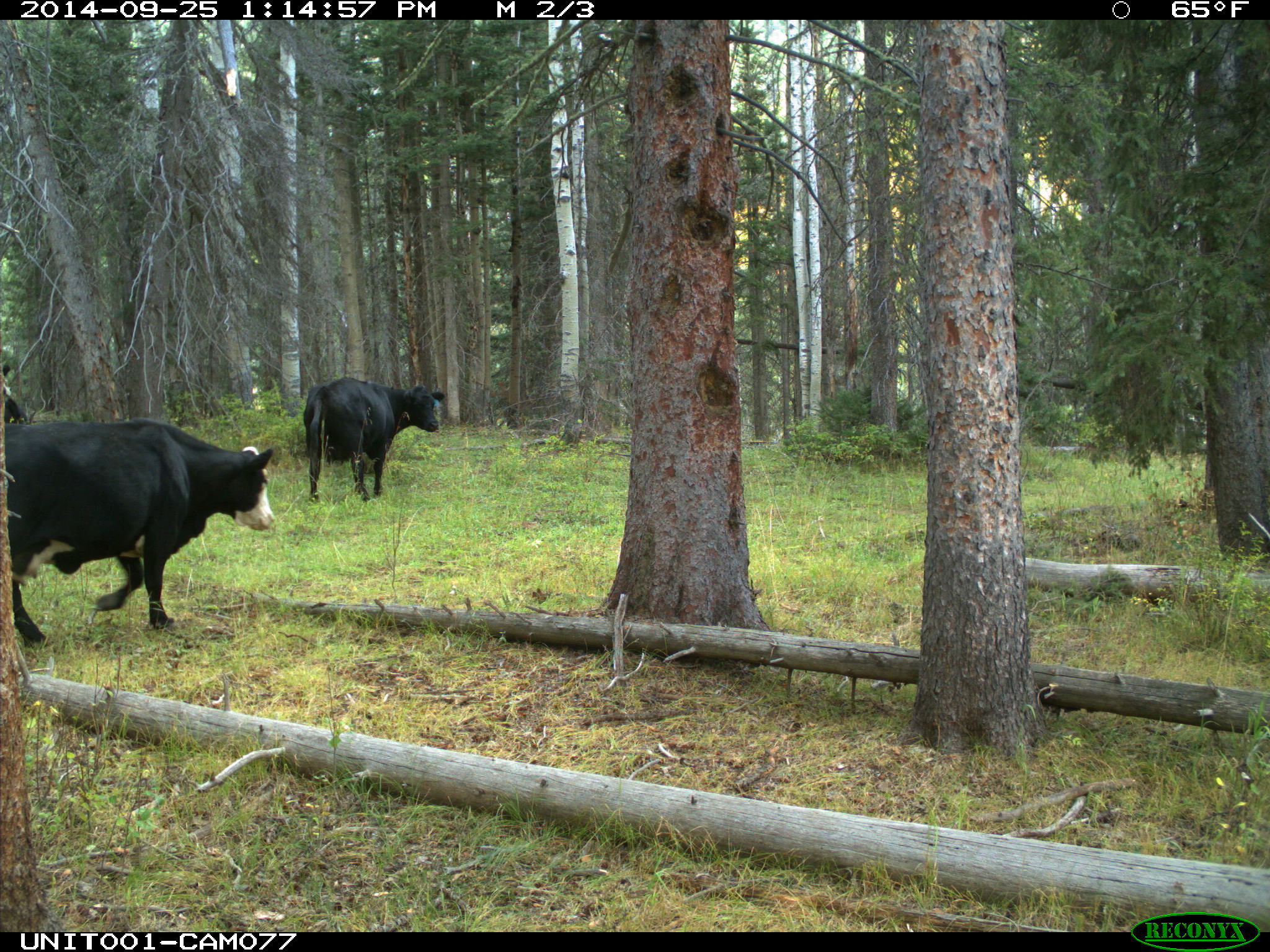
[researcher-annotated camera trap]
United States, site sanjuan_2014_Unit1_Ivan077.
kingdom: Animalia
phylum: Chordata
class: Mammalia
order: Artiodactyla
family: Bovidae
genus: Bos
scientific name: Bos taurus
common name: domestic cow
Bos taurus (domestic cow).